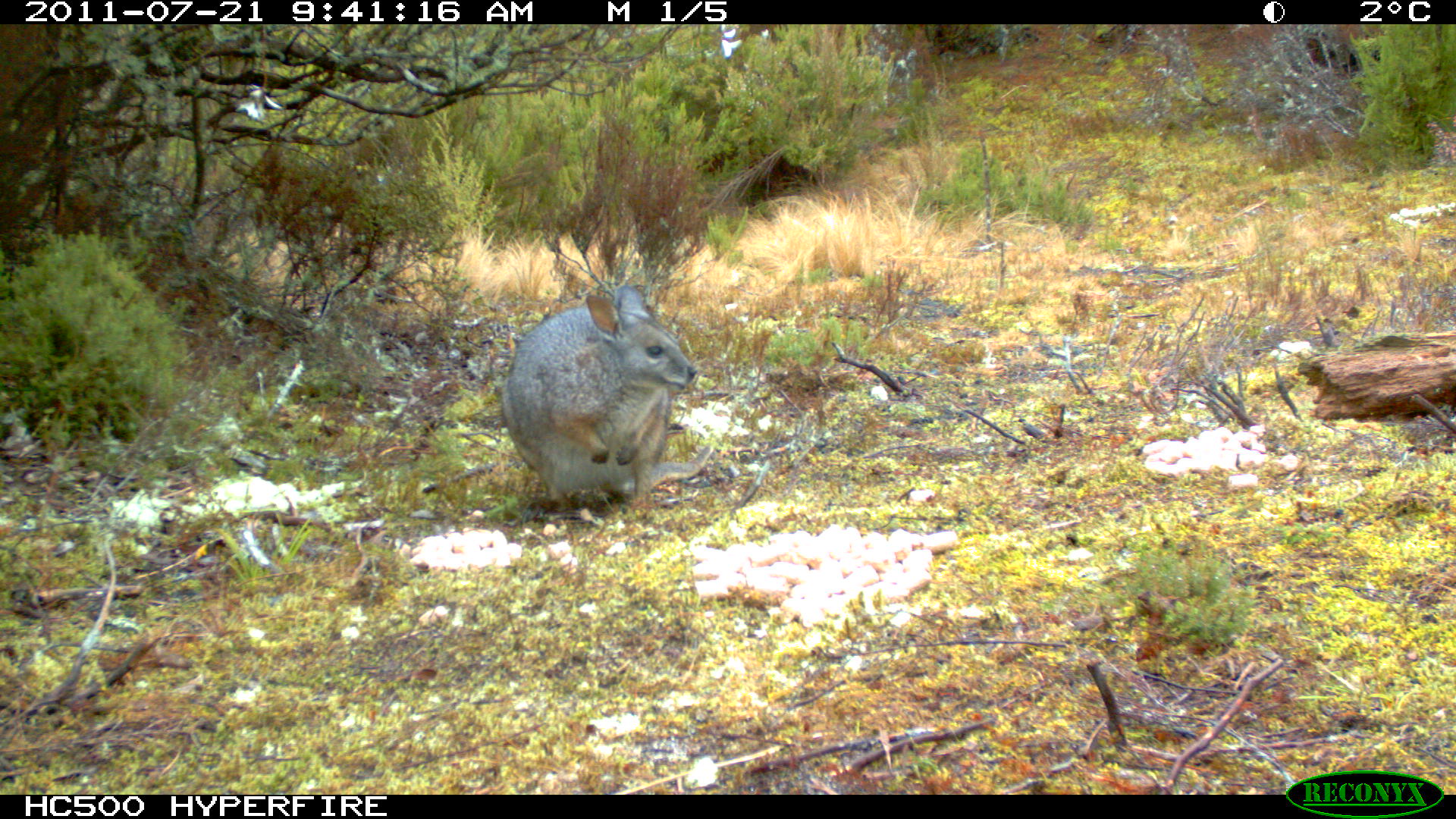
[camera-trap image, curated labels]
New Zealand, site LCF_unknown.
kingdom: Animalia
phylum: Chordata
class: Mammalia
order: Diprotodontia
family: Macropodidae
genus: Notamacropus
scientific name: Notamacropus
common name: wallaby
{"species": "wallaby (Notamacropus)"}